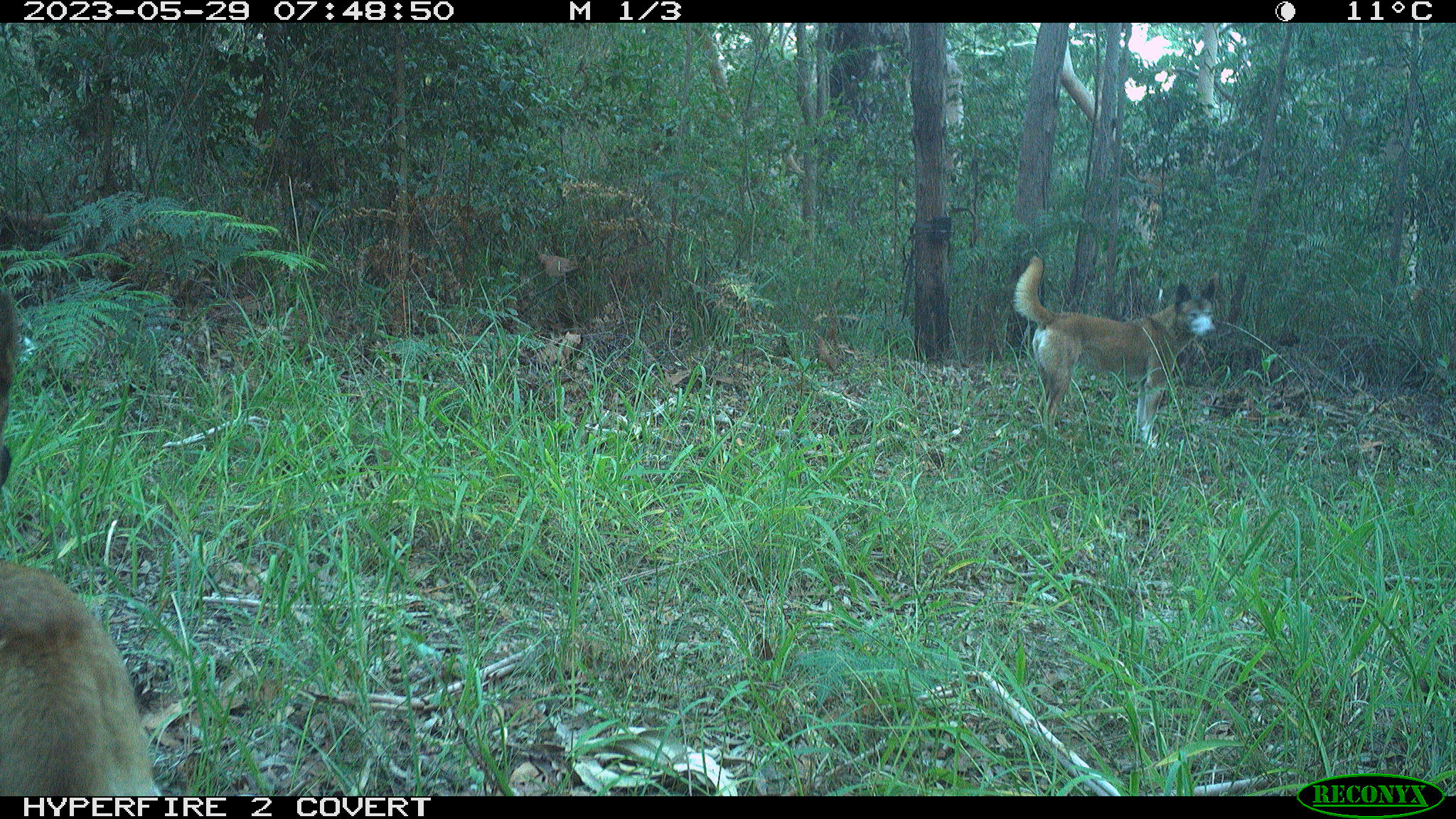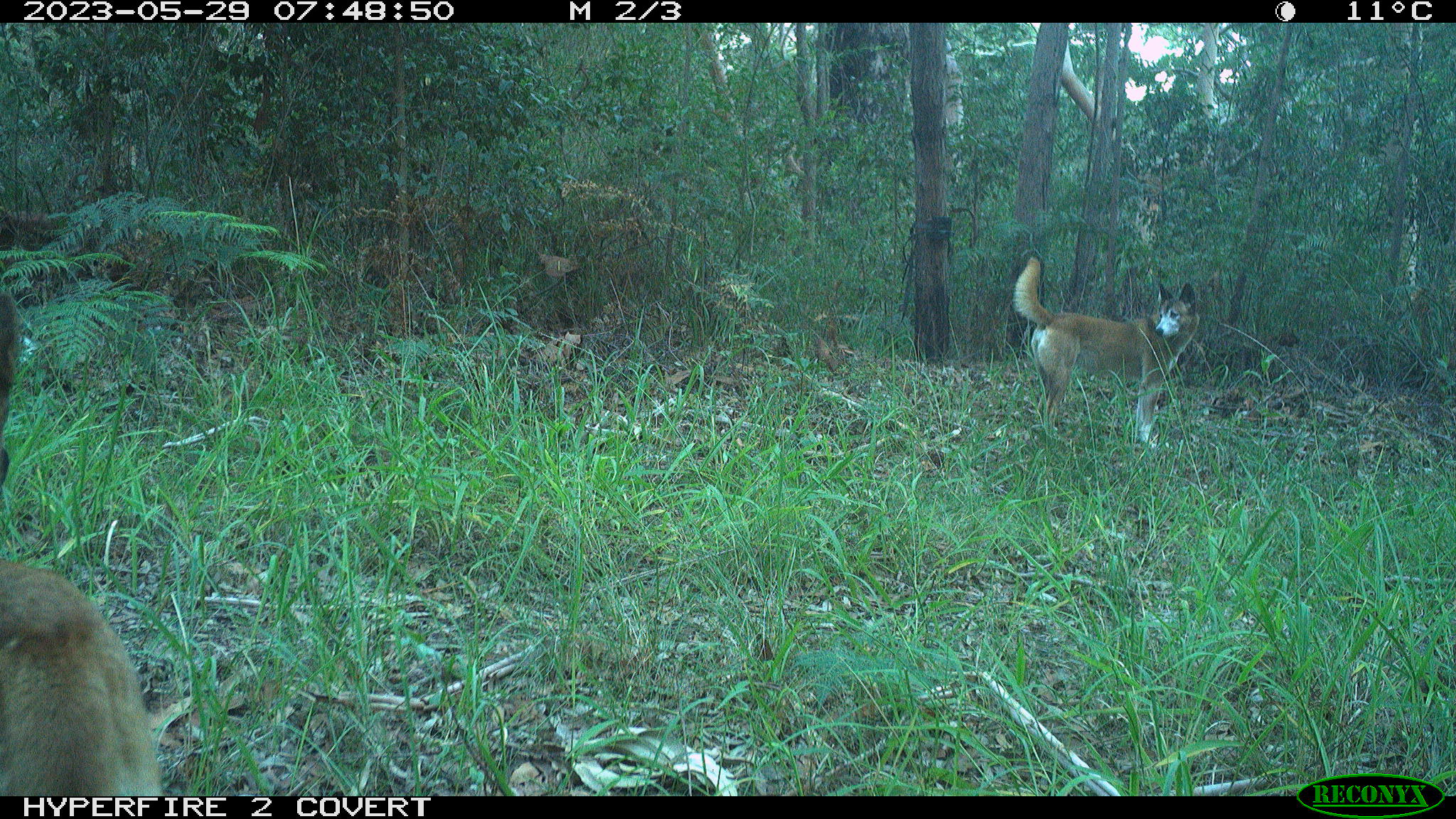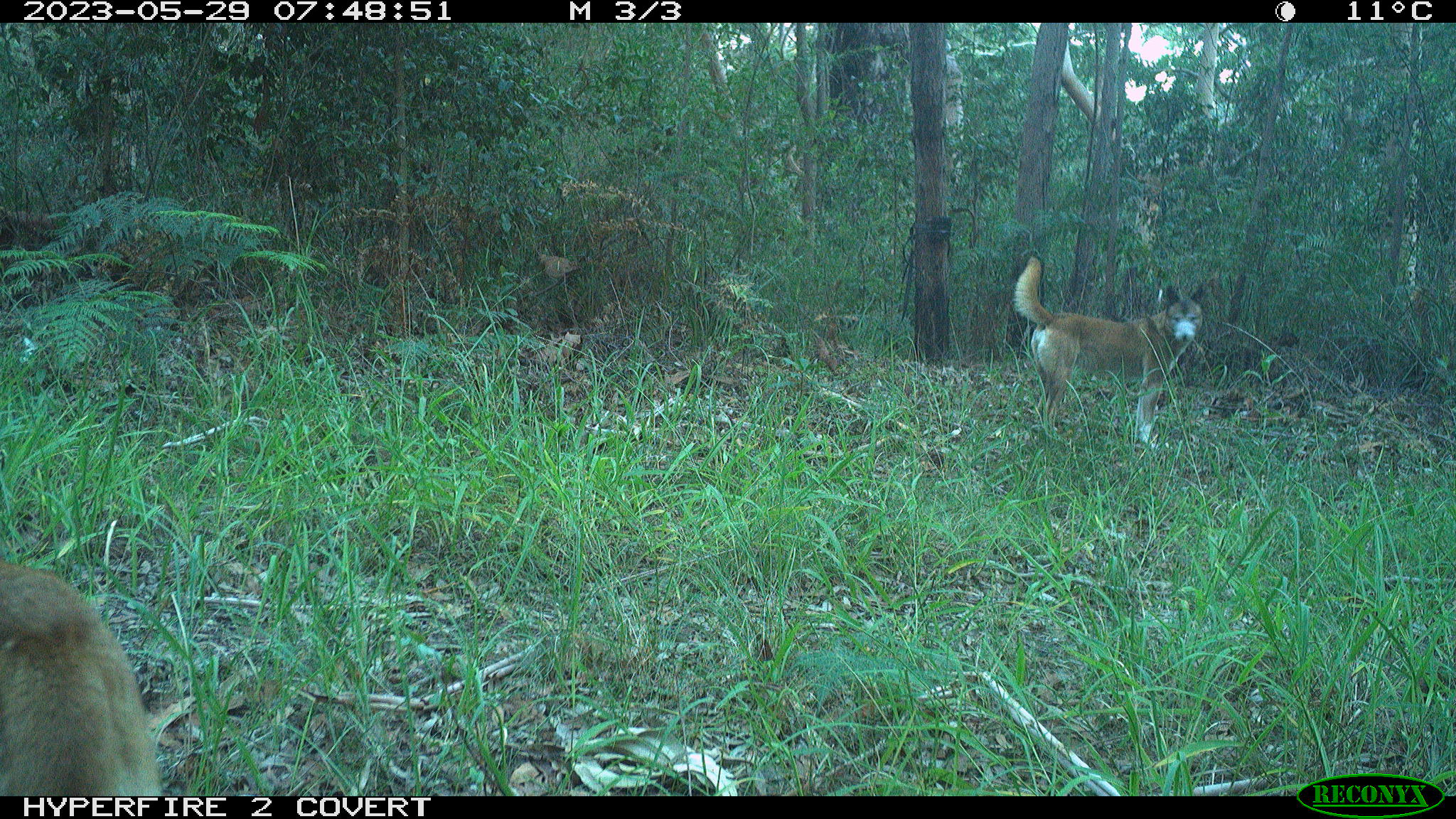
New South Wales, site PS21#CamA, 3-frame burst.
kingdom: Animalia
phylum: Chordata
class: Mammalia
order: Carnivora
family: Canidae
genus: Canis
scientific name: Canis familiaris dingo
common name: dingo